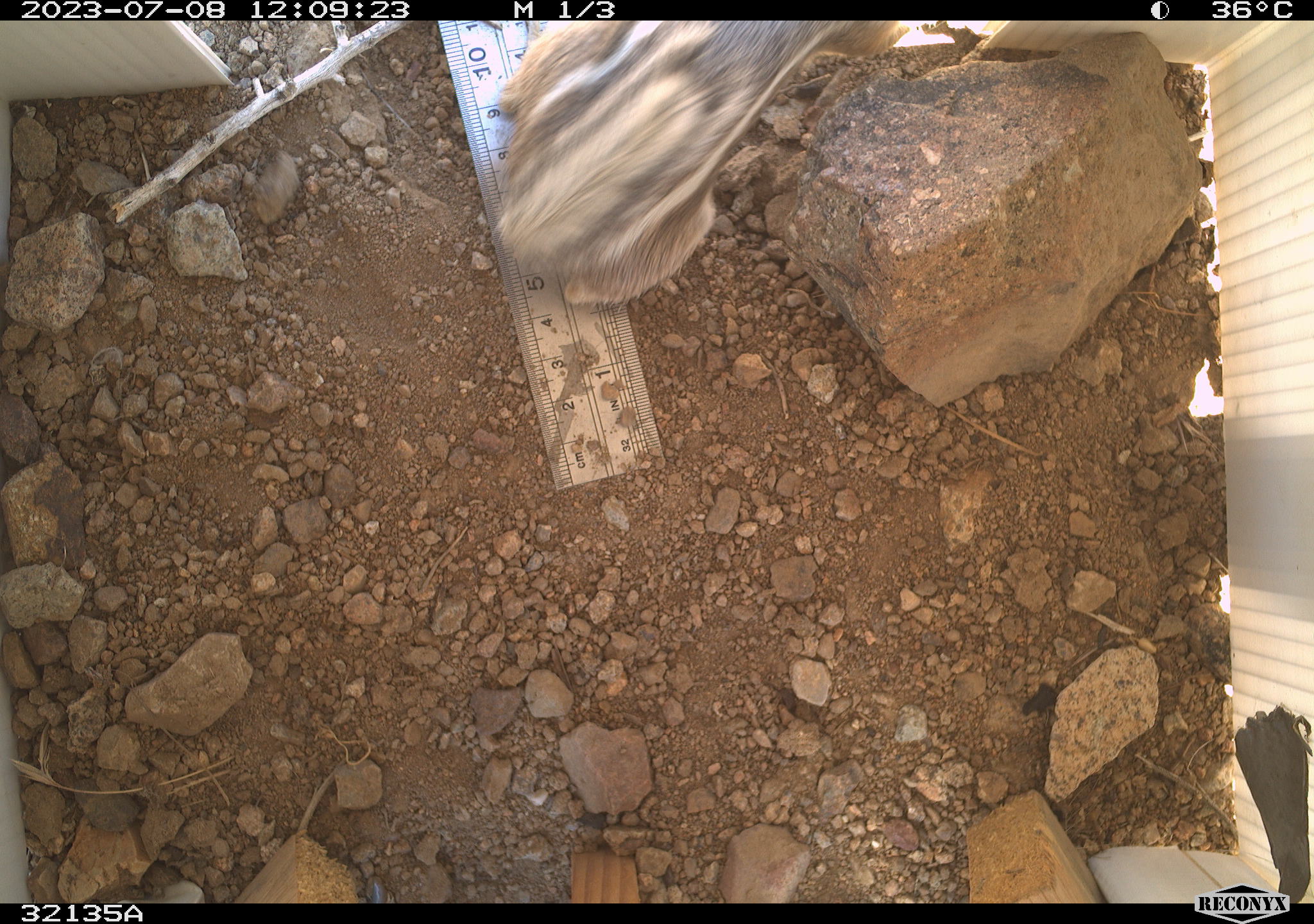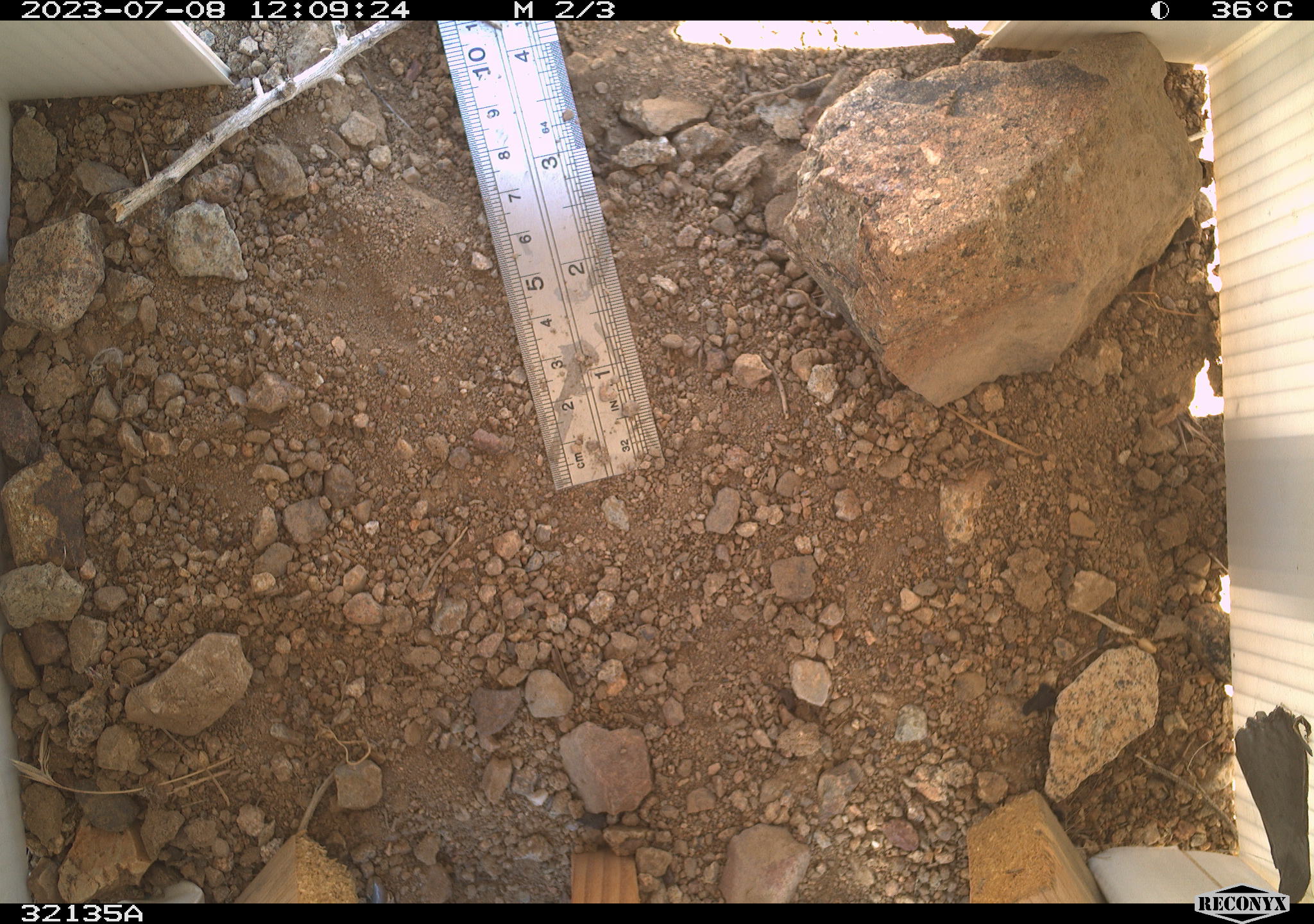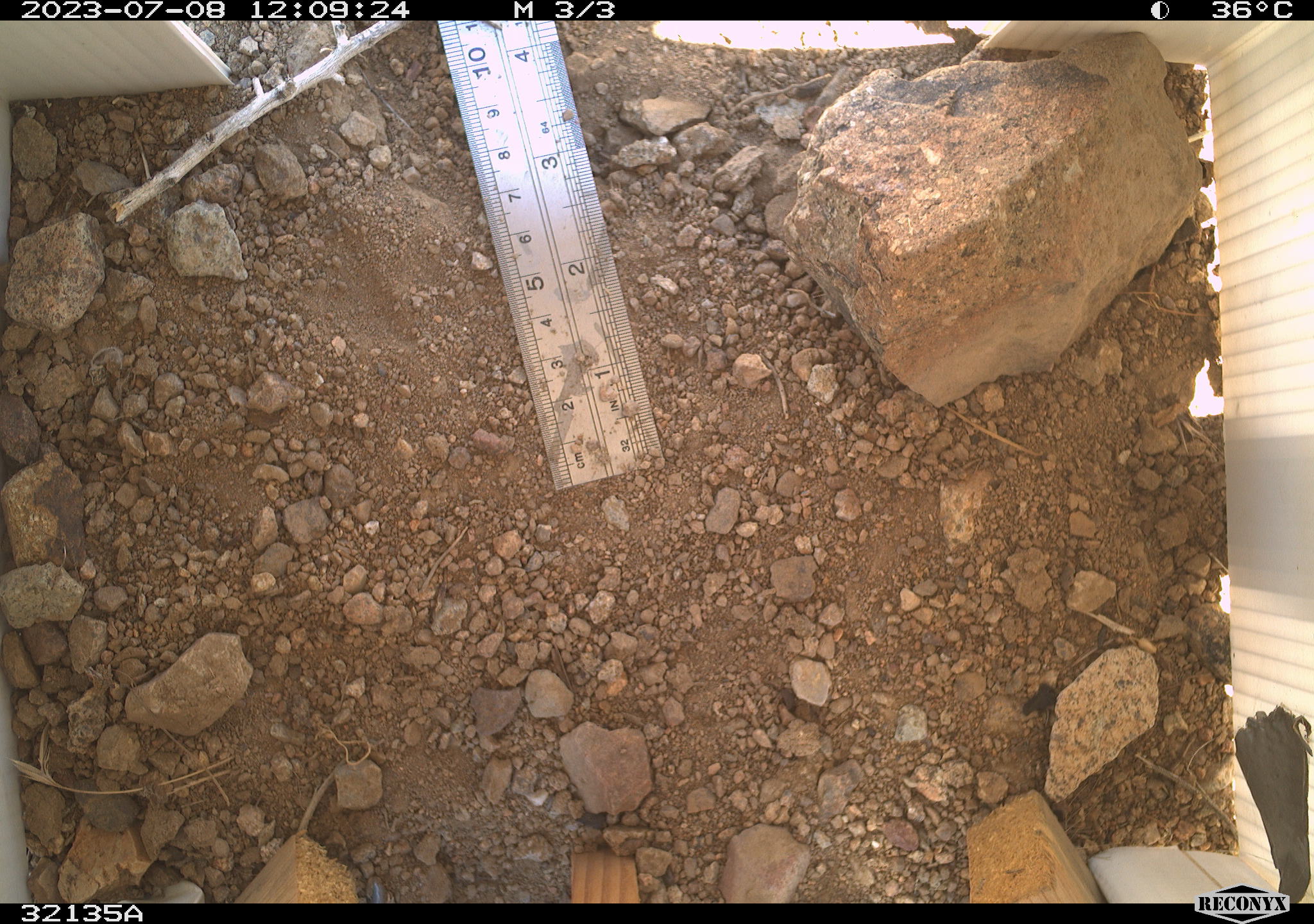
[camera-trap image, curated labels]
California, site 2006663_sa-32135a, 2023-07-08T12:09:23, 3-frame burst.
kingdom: Animalia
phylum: Chordata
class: Mammalia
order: Rodentia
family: Sciuridae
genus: Ammospermophilus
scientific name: Ammospermophilus leucurus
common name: white-tailed antelope squirrel